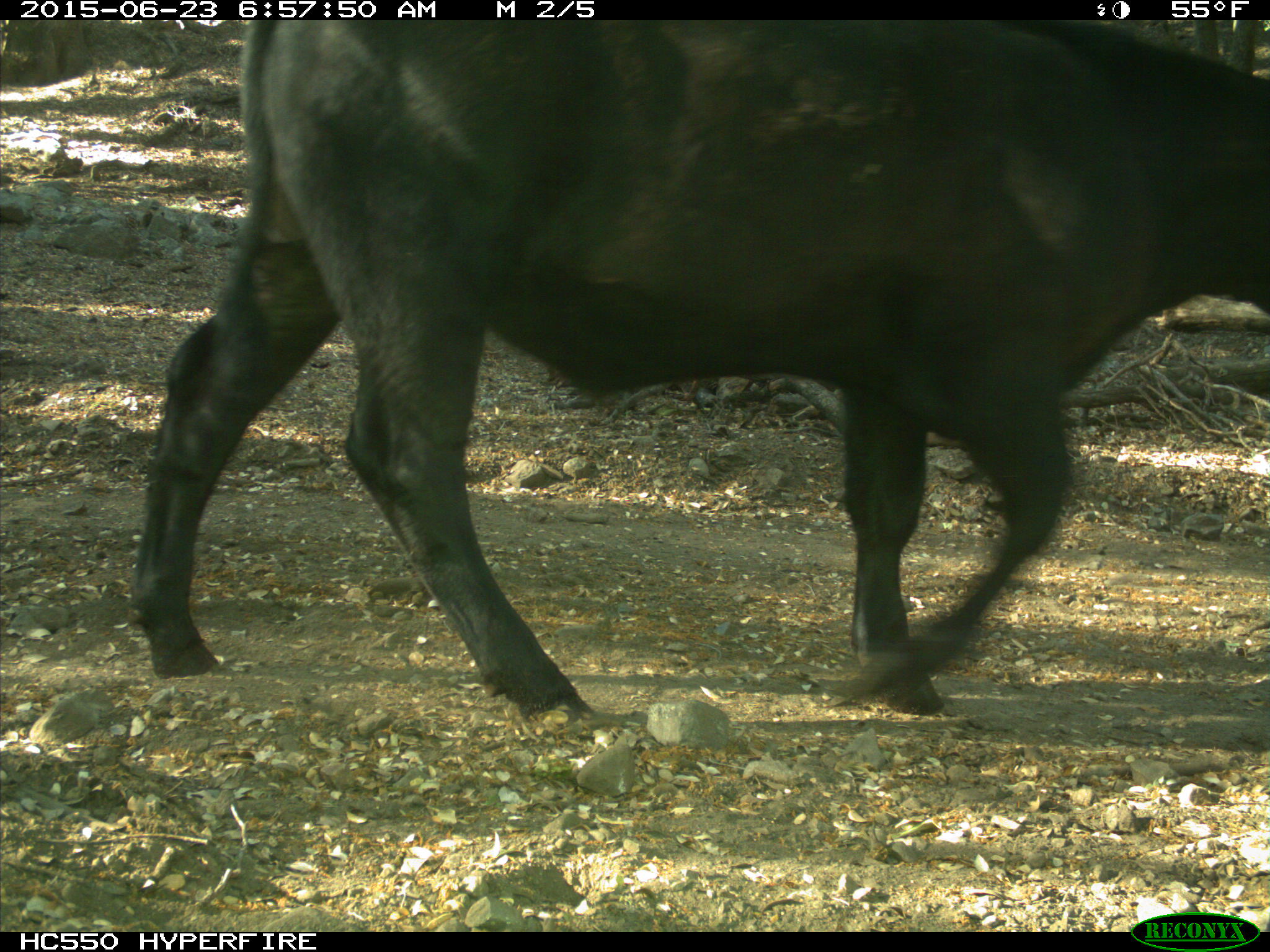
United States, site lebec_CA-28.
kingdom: Animalia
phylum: Chordata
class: Mammalia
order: Artiodactyla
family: Bovidae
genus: Bos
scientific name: Bos taurus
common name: domestic cow